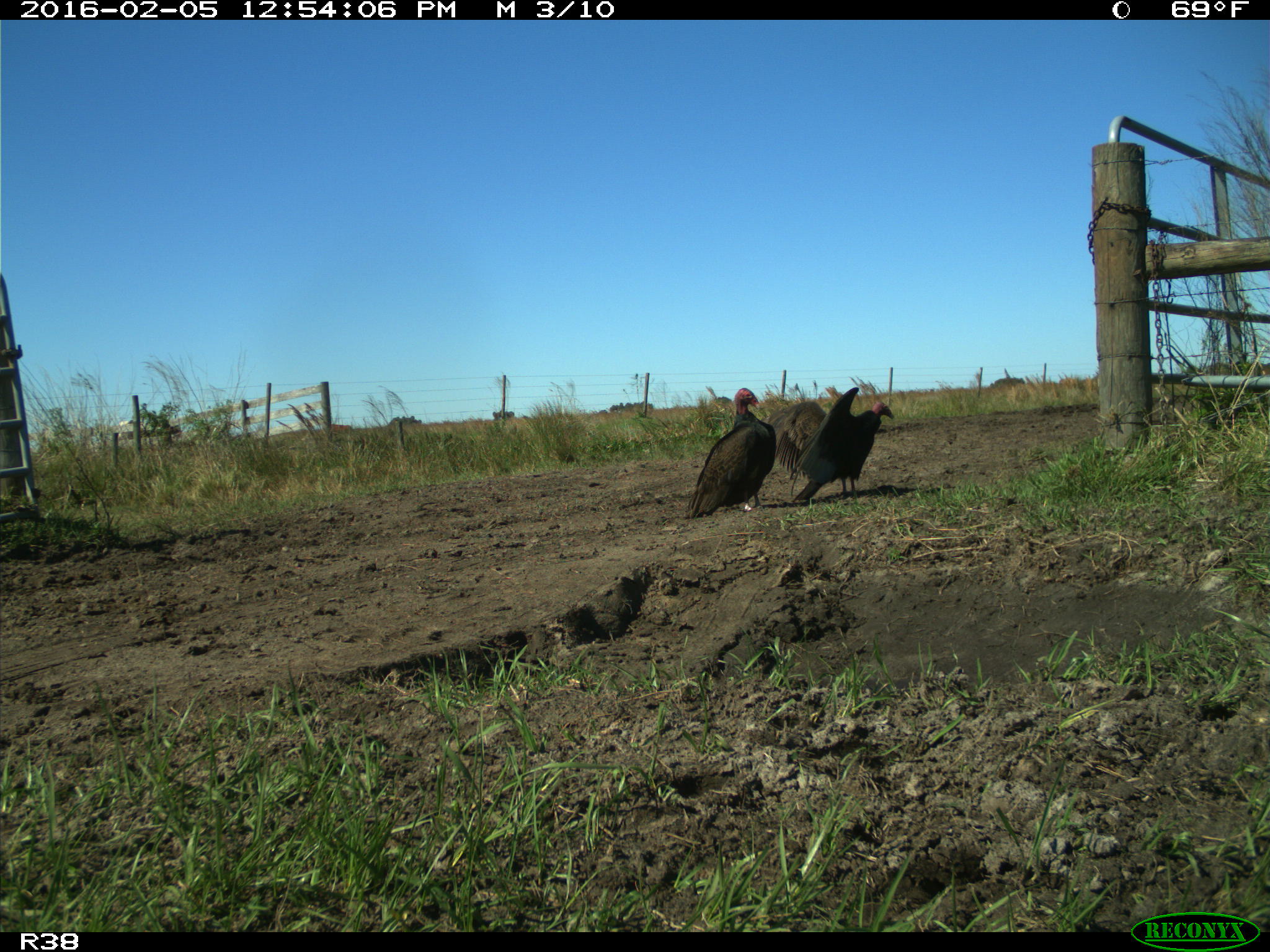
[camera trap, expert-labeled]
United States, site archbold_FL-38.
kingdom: Animalia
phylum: Chordata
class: Aves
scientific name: Aves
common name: birds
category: unidentified bird